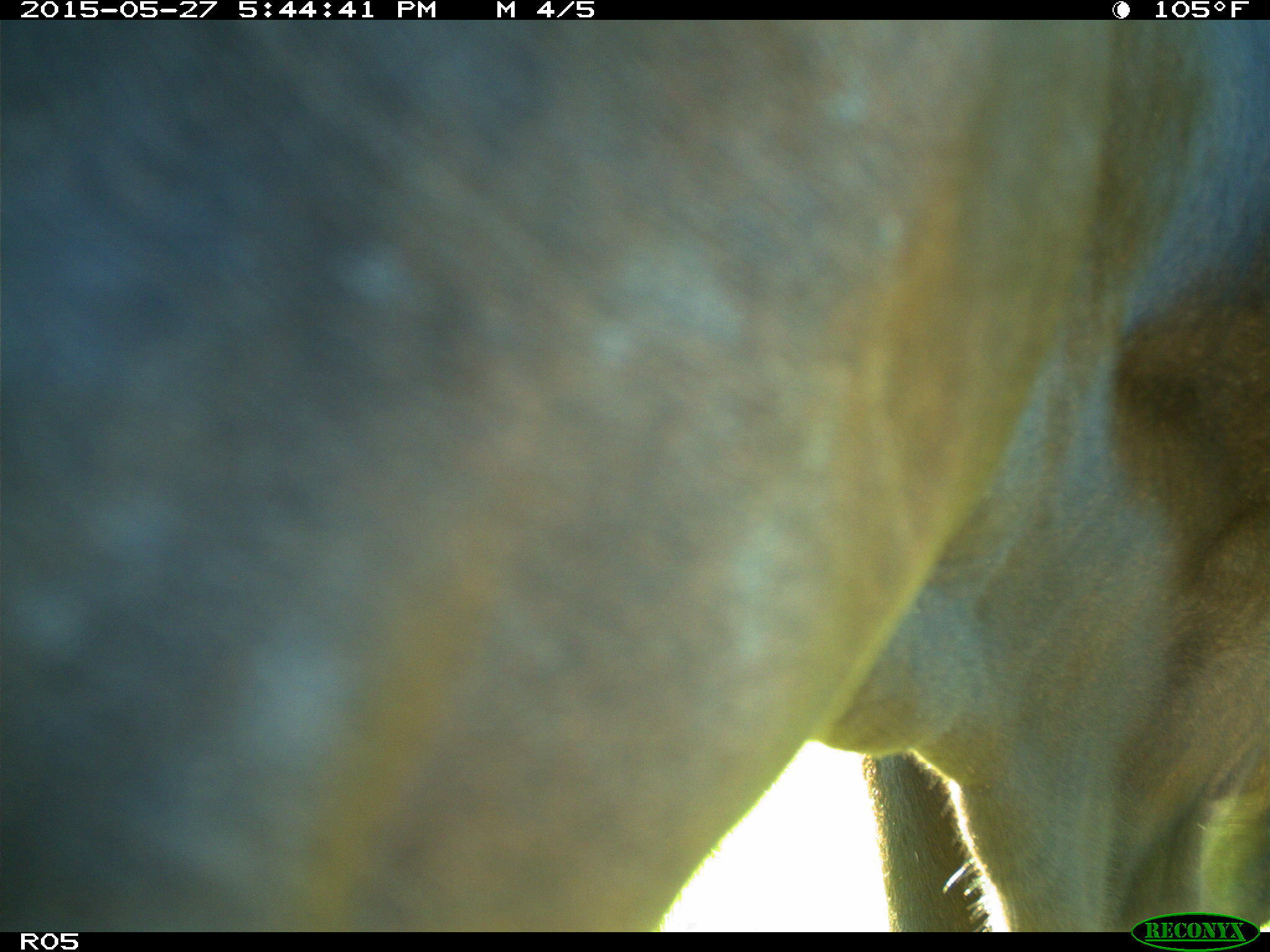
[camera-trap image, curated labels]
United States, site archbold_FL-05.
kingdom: Animalia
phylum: Chordata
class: Mammalia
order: Artiodactyla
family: Bovidae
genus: Bos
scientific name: Bos taurus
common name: domestic cow